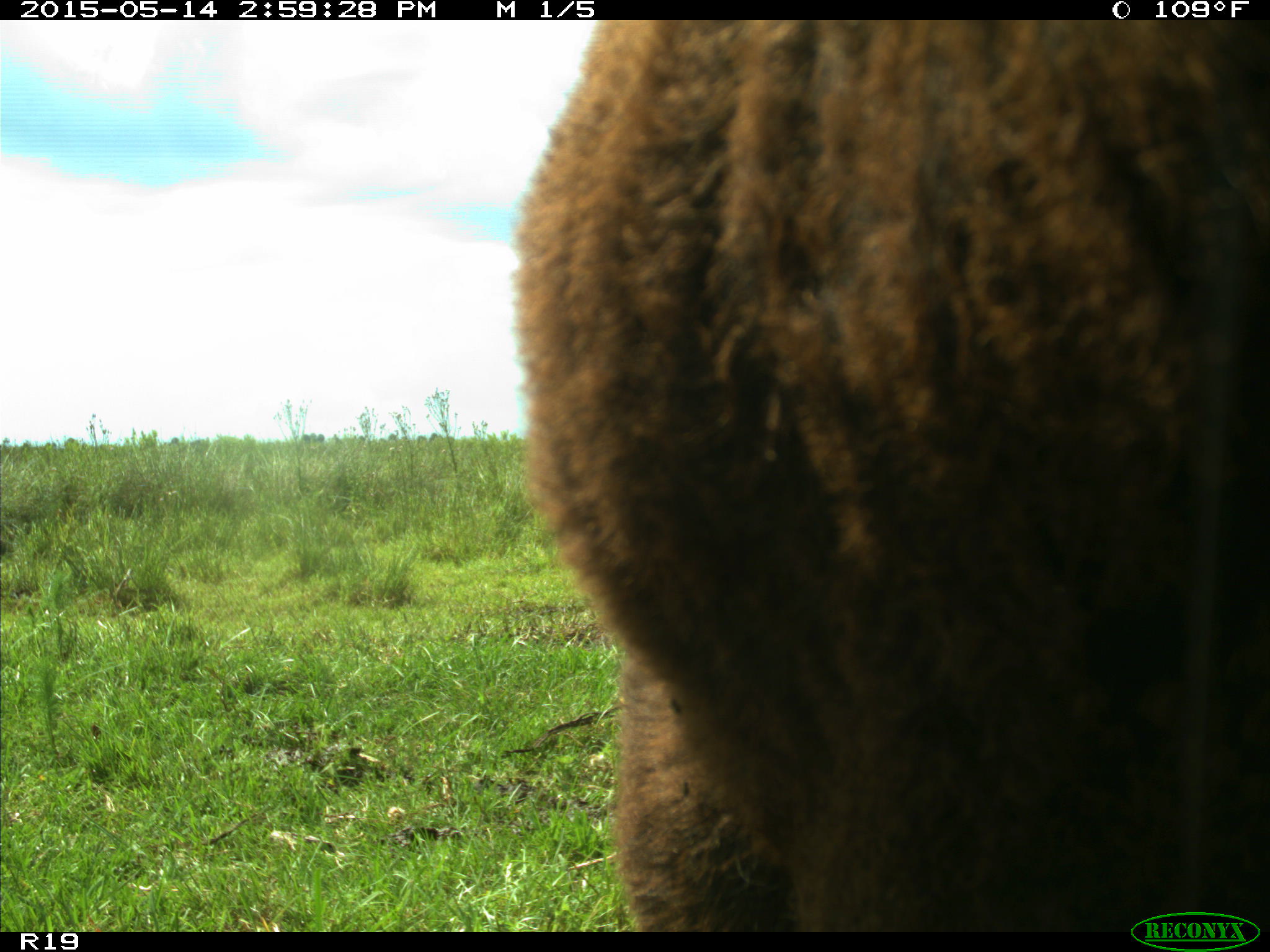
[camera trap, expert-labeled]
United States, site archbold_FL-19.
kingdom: Animalia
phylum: Chordata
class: Mammalia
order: Artiodactyla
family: Bovidae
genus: Bos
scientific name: Bos taurus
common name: domestic cow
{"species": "Bos taurus (domestic cow)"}